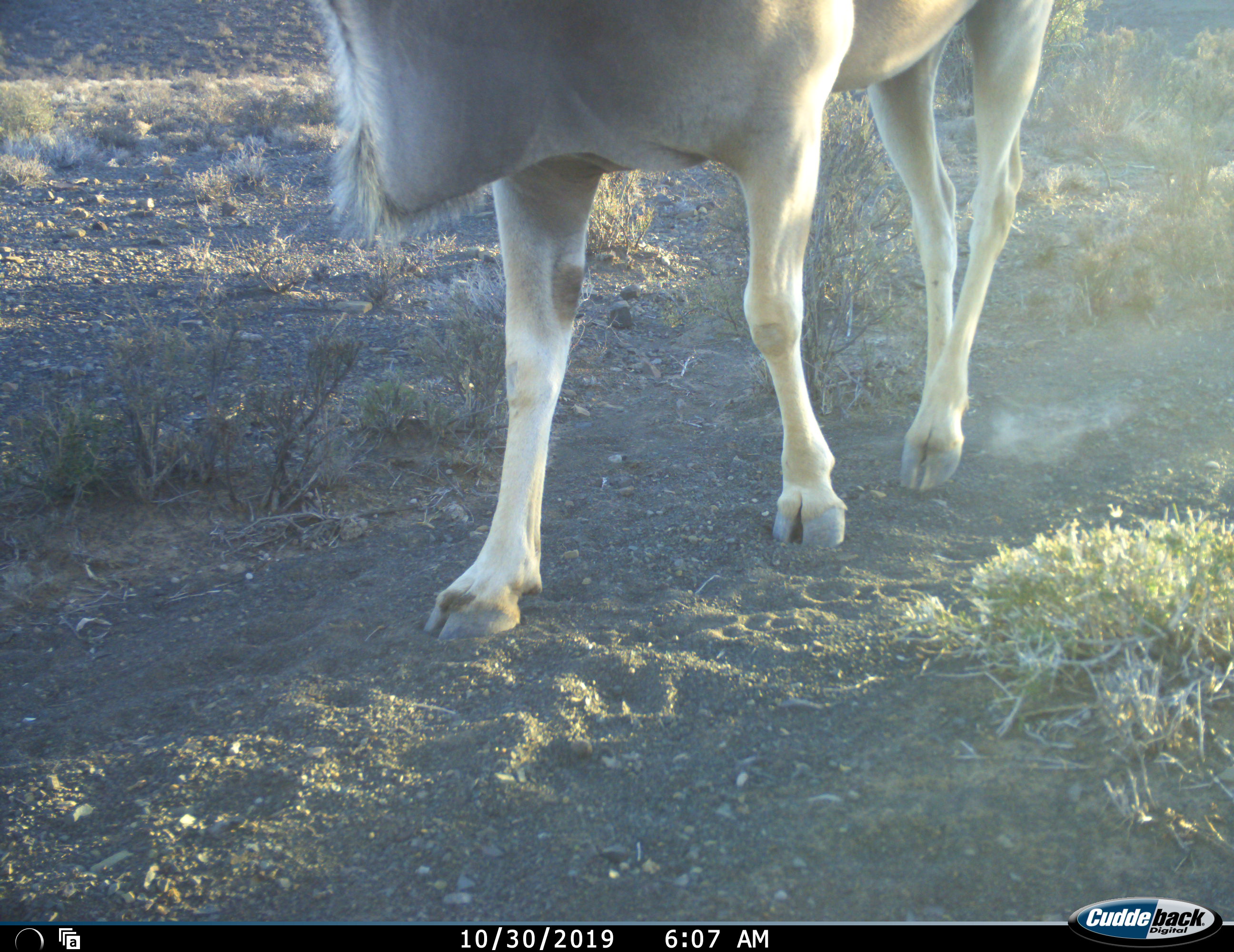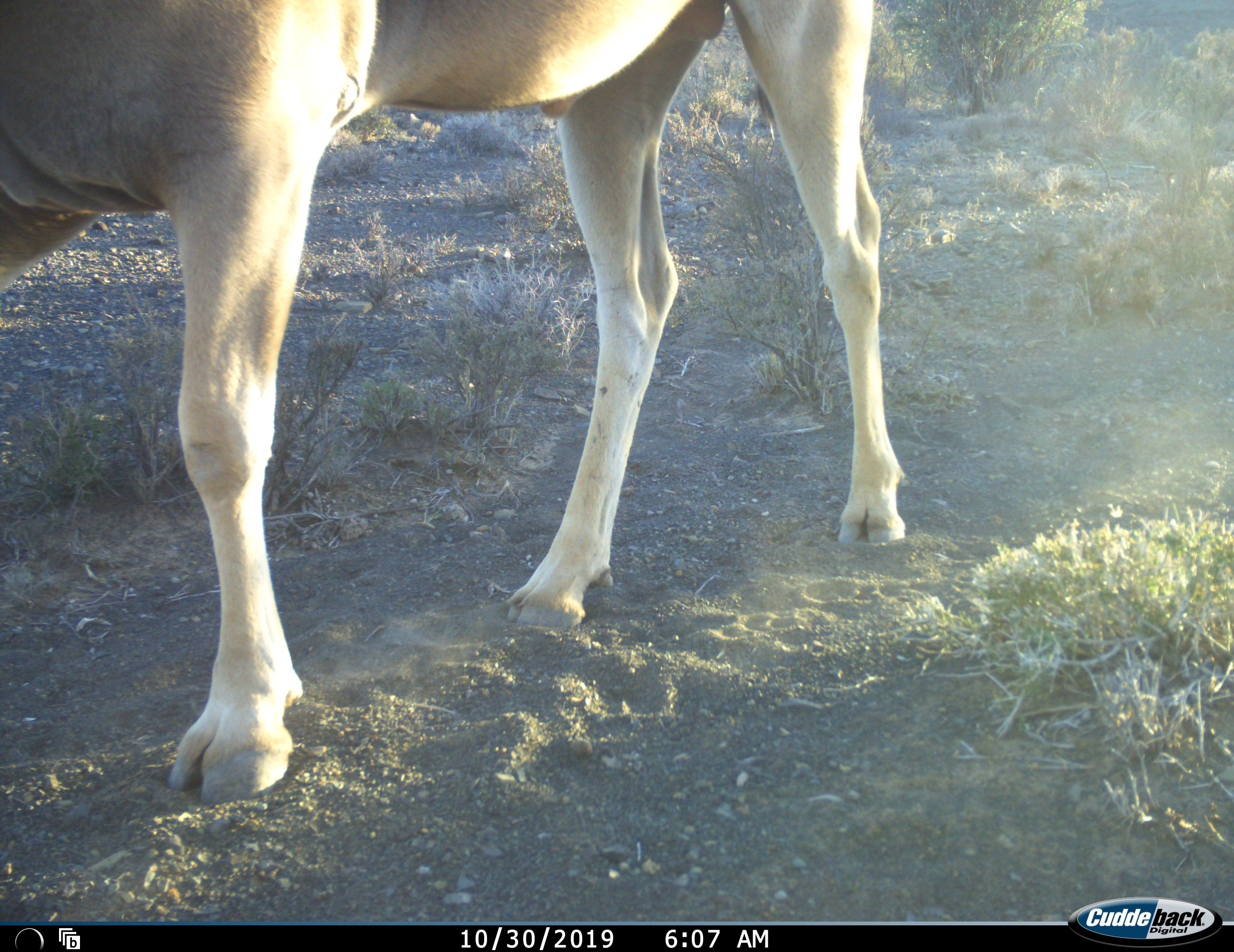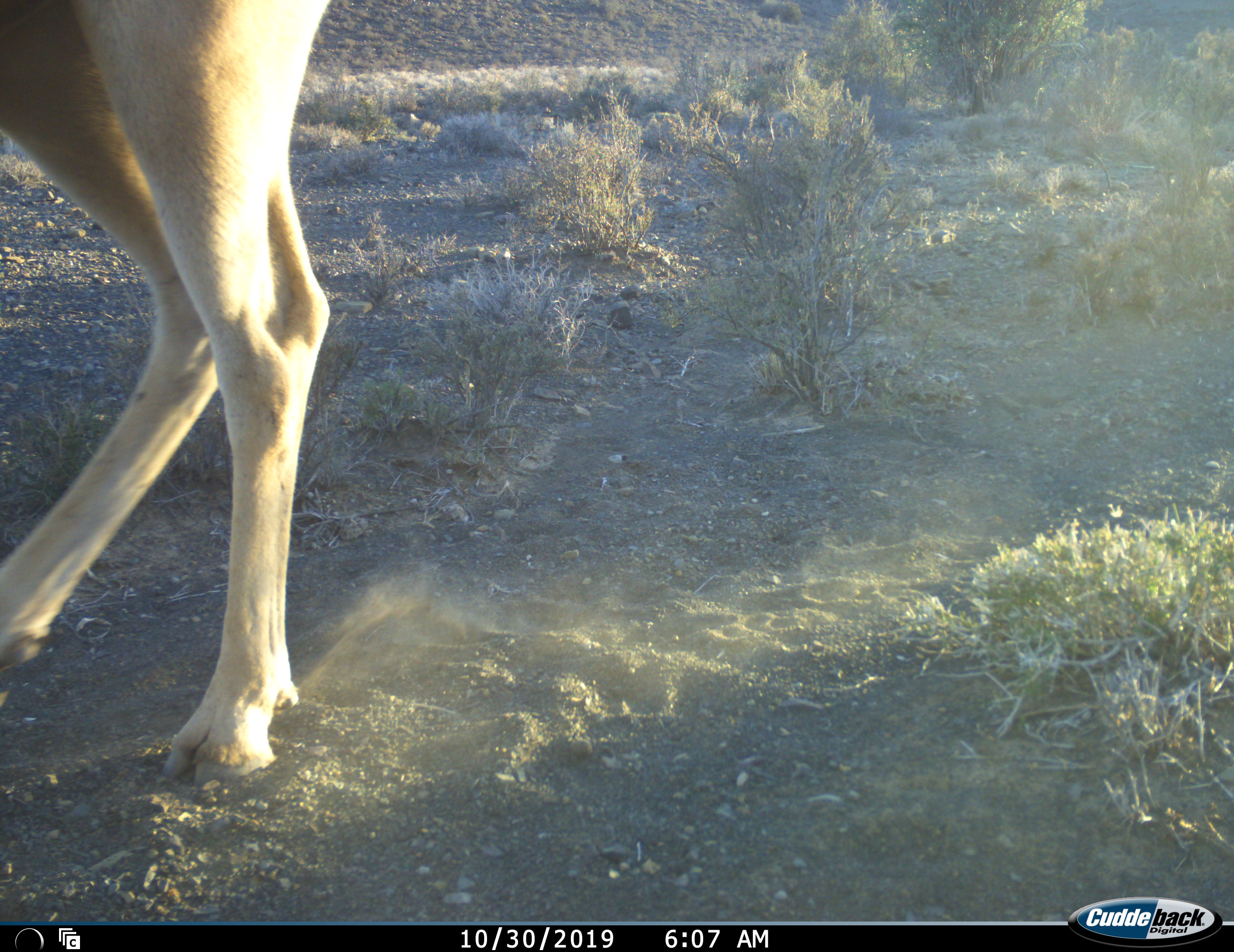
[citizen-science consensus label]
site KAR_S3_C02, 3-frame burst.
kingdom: Animalia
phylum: Chordata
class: Mammalia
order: Artiodactyla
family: Bovidae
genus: Tragelaphus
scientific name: Tragelaphus oryx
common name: eland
Eland (Tragelaphus oryx), count 1. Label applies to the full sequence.